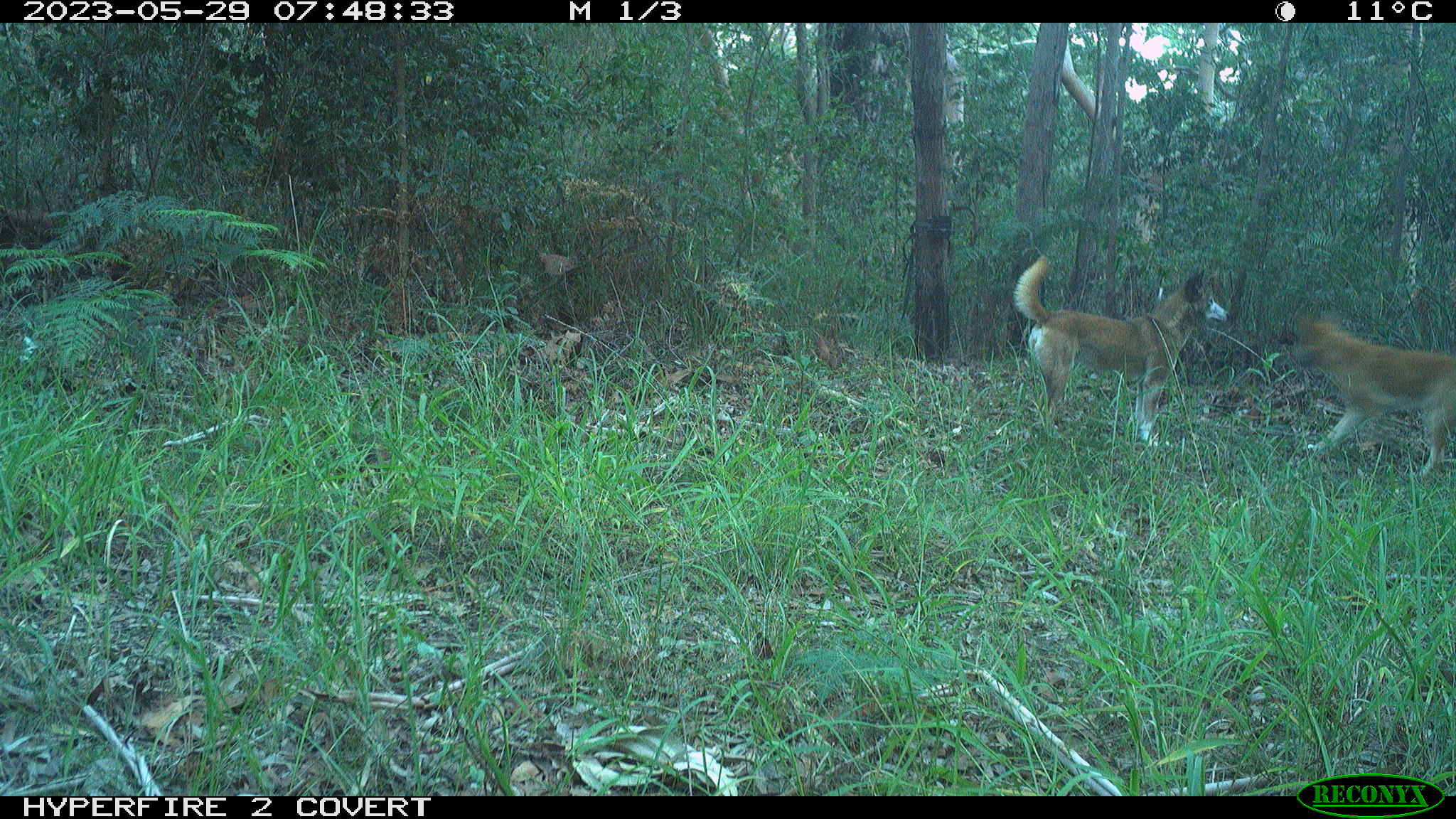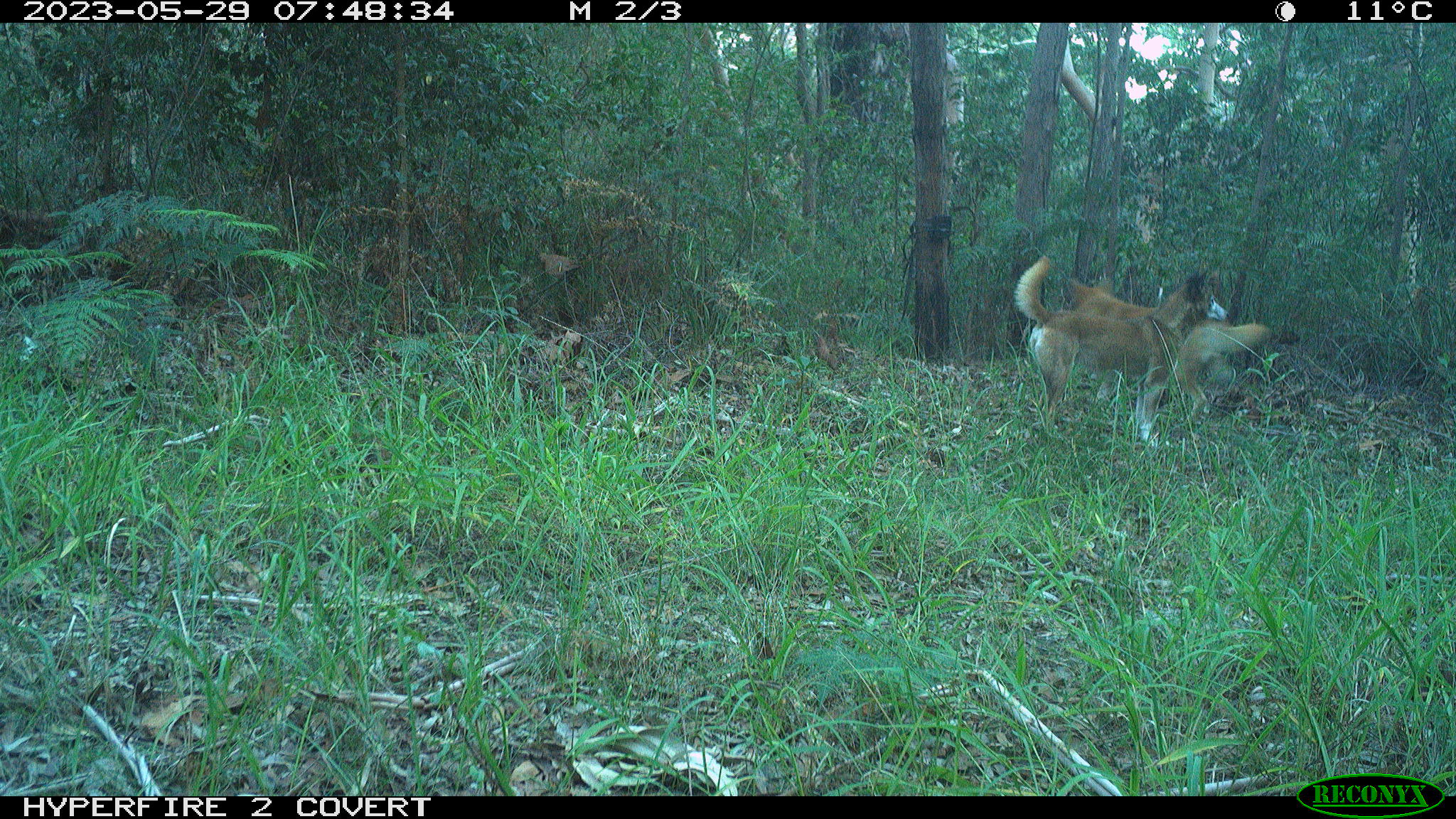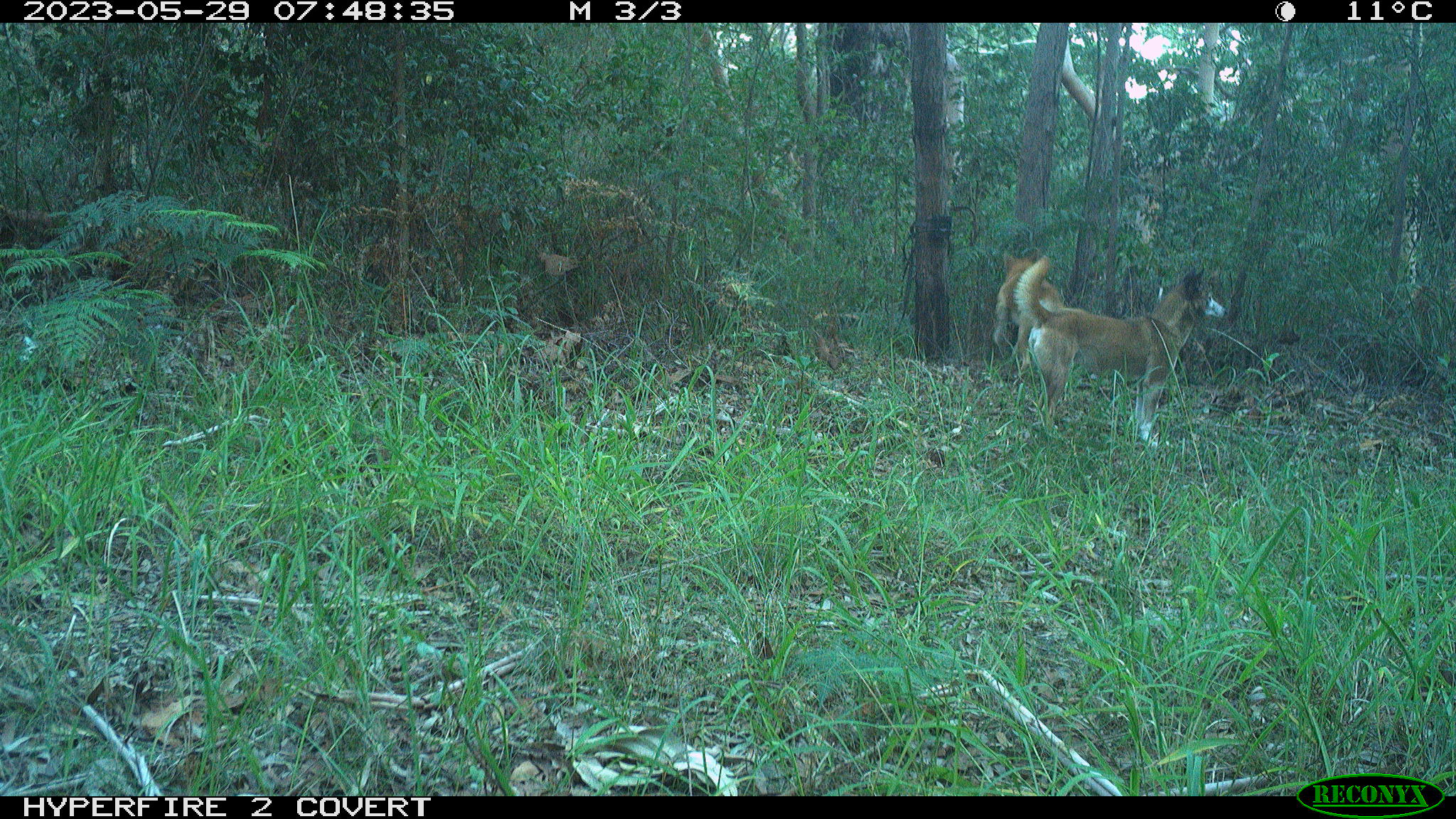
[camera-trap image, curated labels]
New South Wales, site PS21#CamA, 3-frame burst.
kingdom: Animalia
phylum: Chordata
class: Mammalia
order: Carnivora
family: Canidae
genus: Canis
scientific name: Canis familiaris dingo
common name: dingo